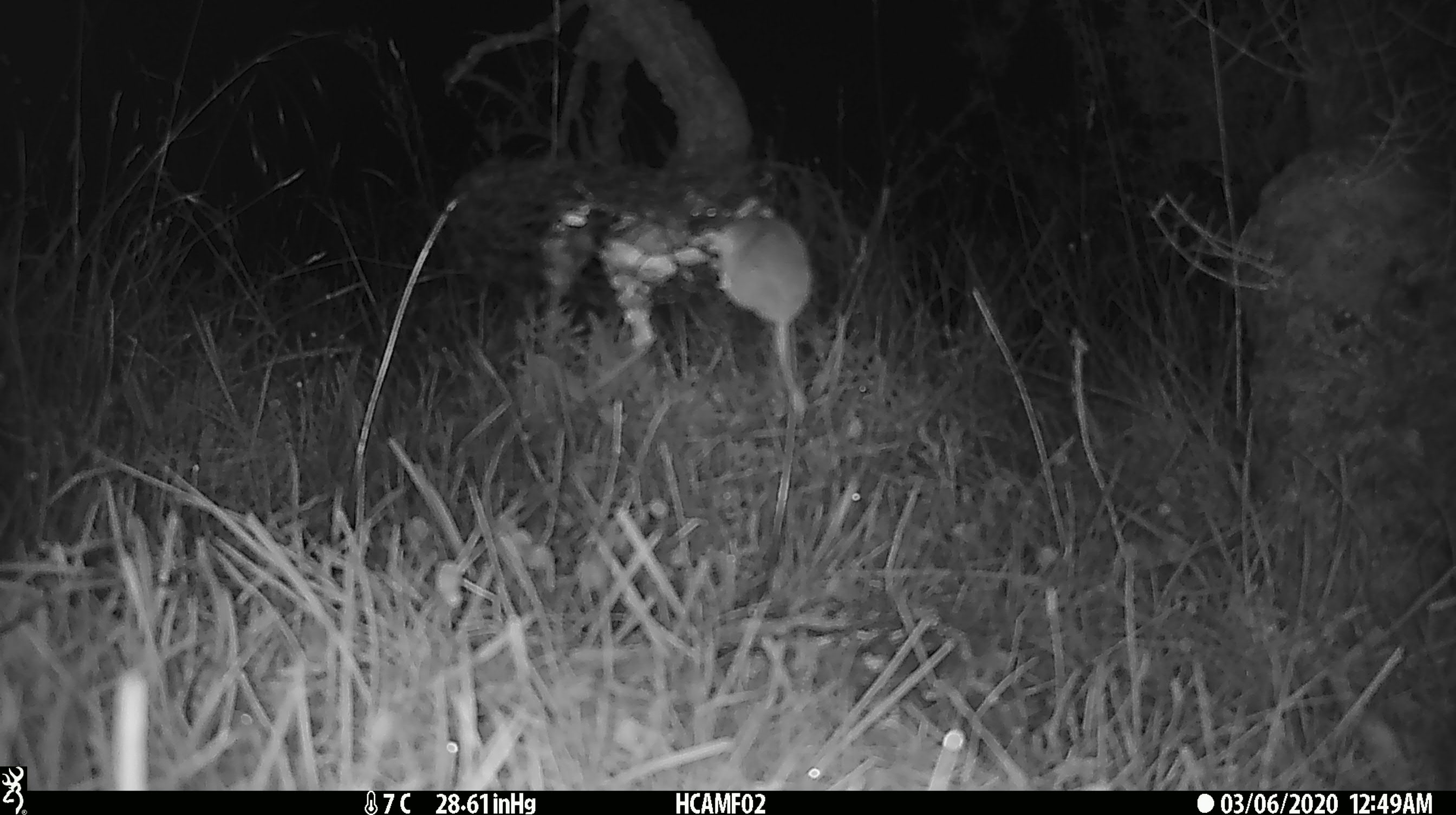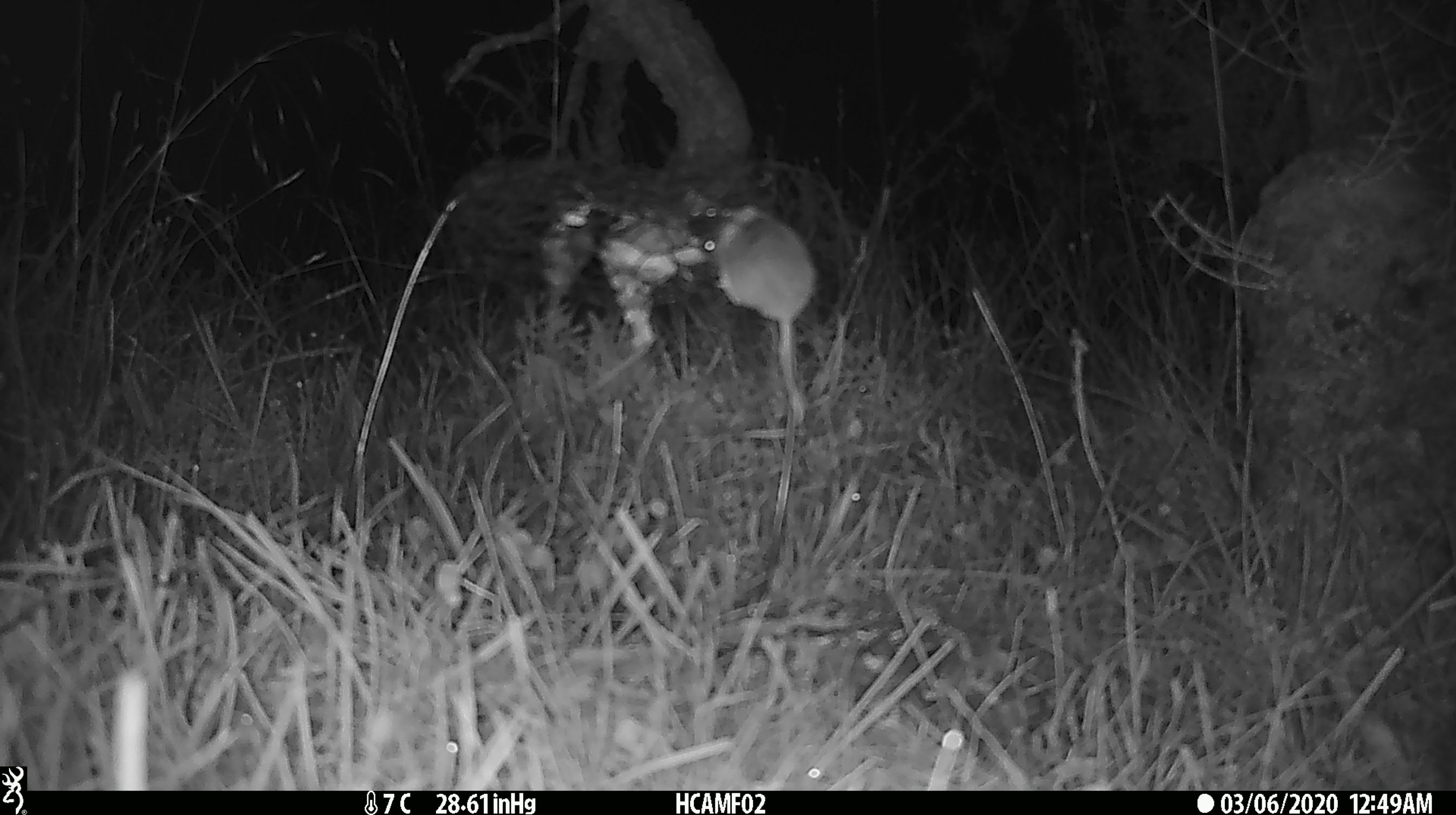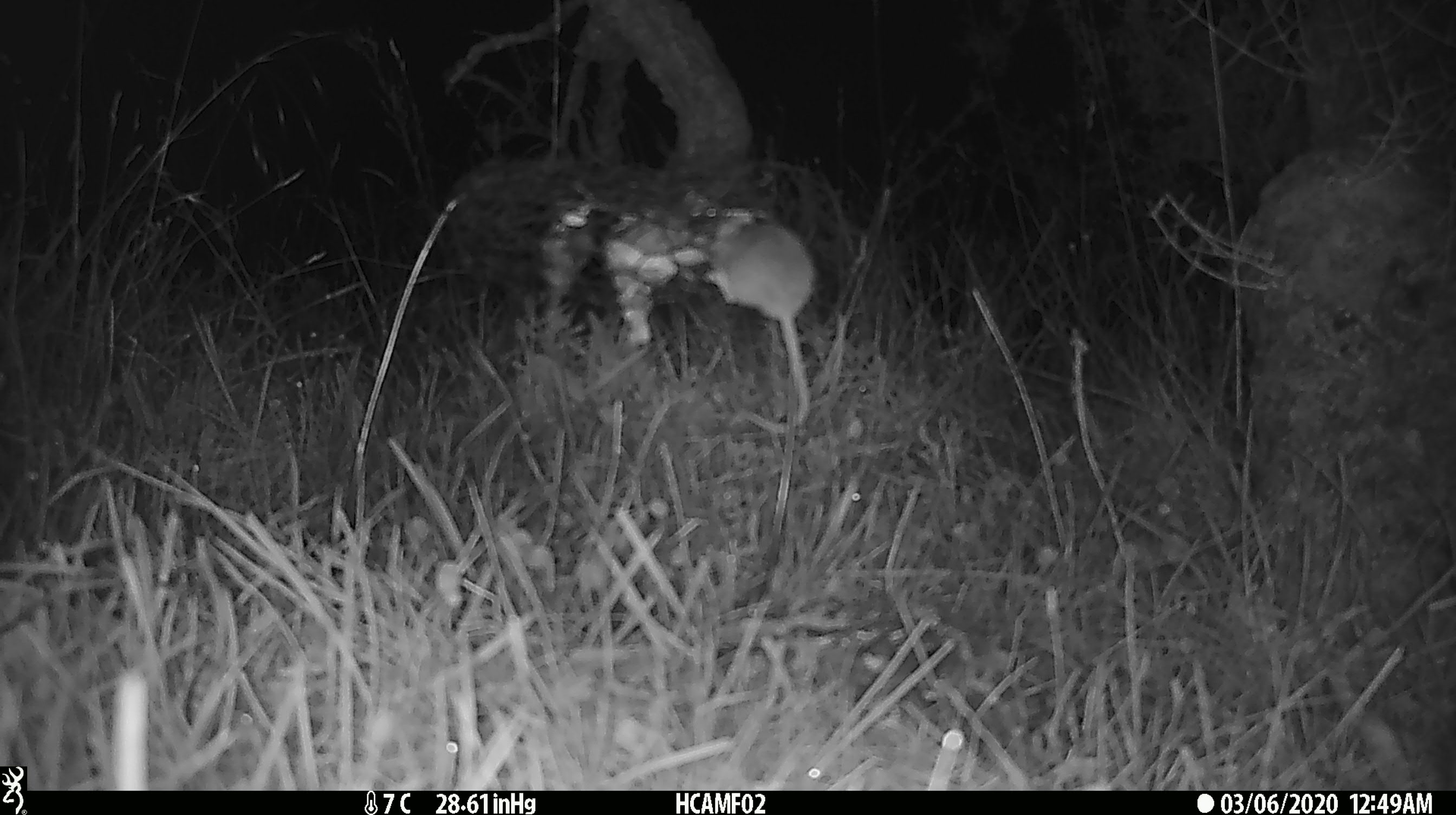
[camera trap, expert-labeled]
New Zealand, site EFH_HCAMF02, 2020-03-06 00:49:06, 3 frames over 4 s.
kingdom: Animalia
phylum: Chordata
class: Mammalia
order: Rodentia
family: Muridae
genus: Mus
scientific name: Mus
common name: mouse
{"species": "mouse (Mus)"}